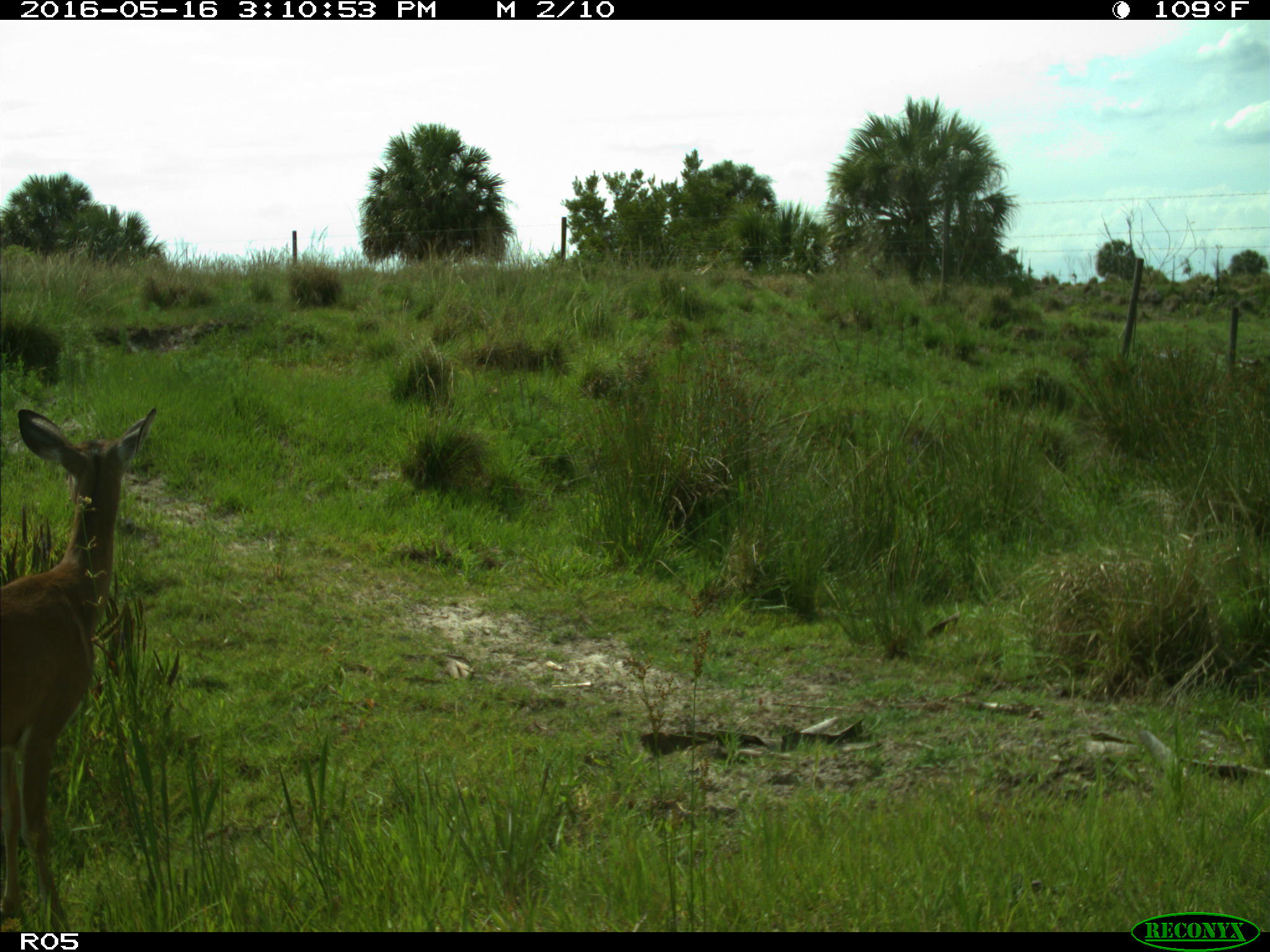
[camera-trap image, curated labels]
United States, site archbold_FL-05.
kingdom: Animalia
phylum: Chordata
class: Mammalia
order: Artiodactyla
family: Cervidae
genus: Odocoileus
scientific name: Odocoileus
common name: deer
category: unidentified deer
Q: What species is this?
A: Unidentified deer (deer) (Odocoileus).